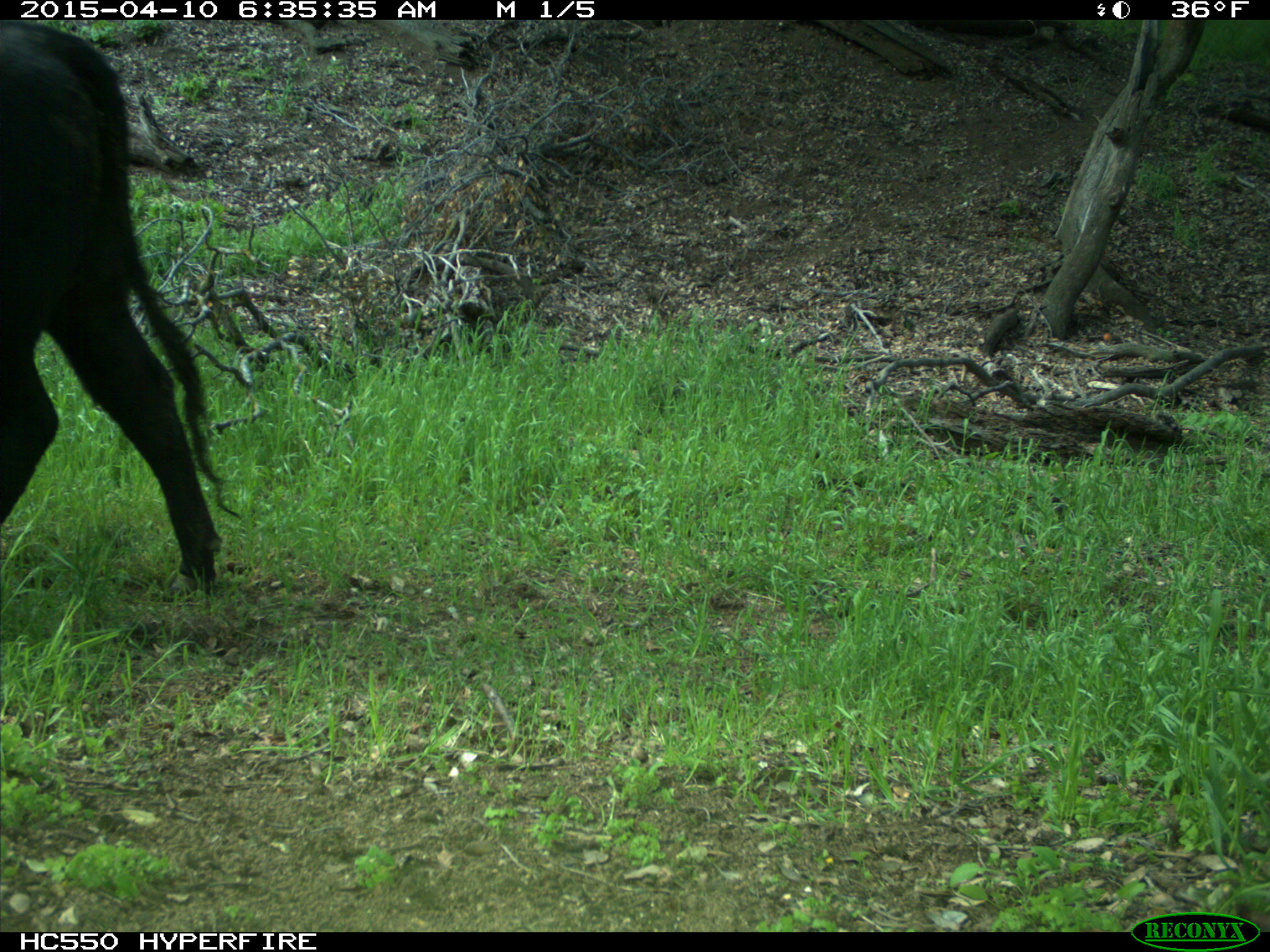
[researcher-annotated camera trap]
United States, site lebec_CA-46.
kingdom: Animalia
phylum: Chordata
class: Mammalia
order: Artiodactyla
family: Bovidae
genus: Bos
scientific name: Bos taurus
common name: domestic cow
Bos taurus (domestic cow).